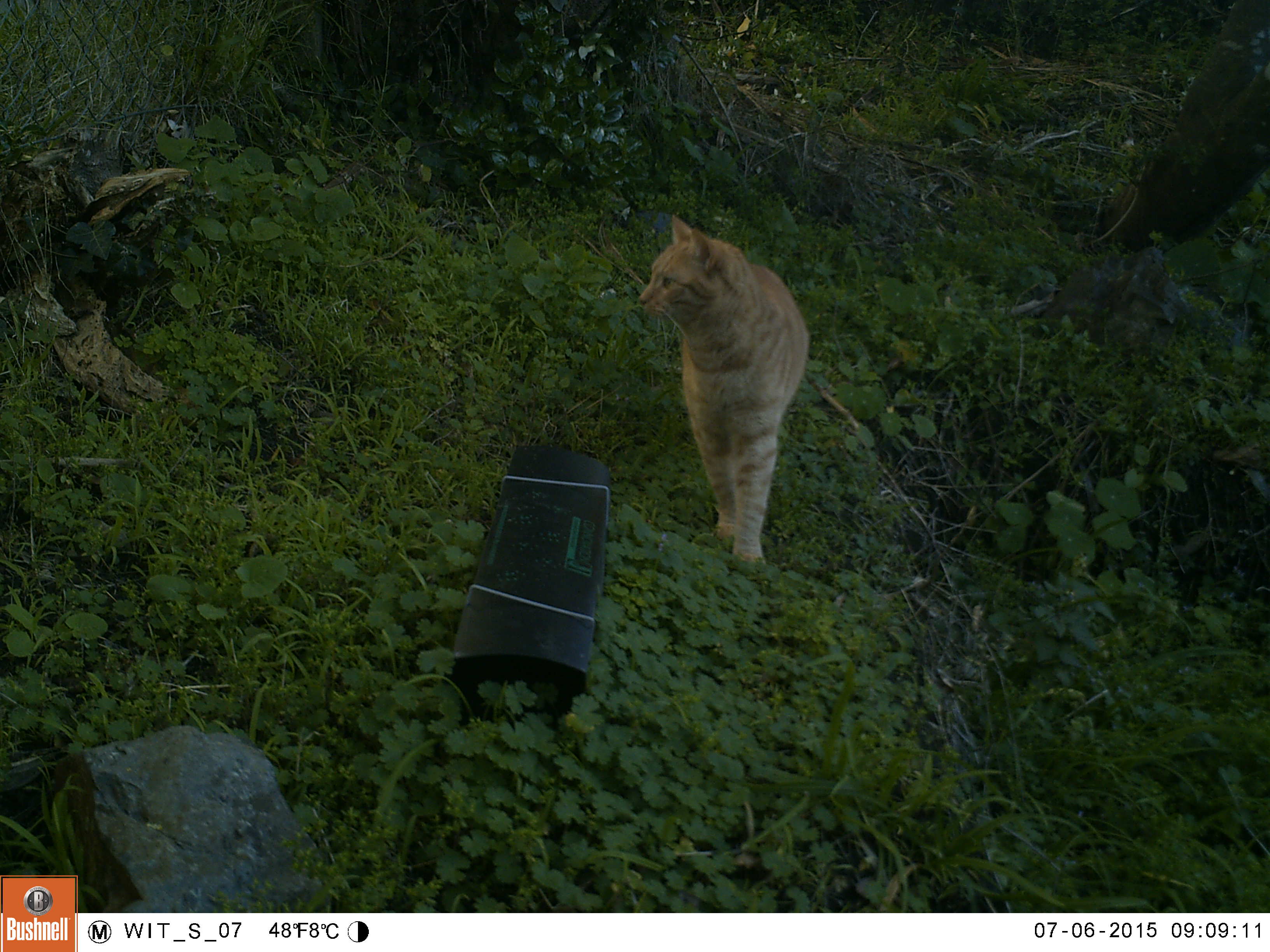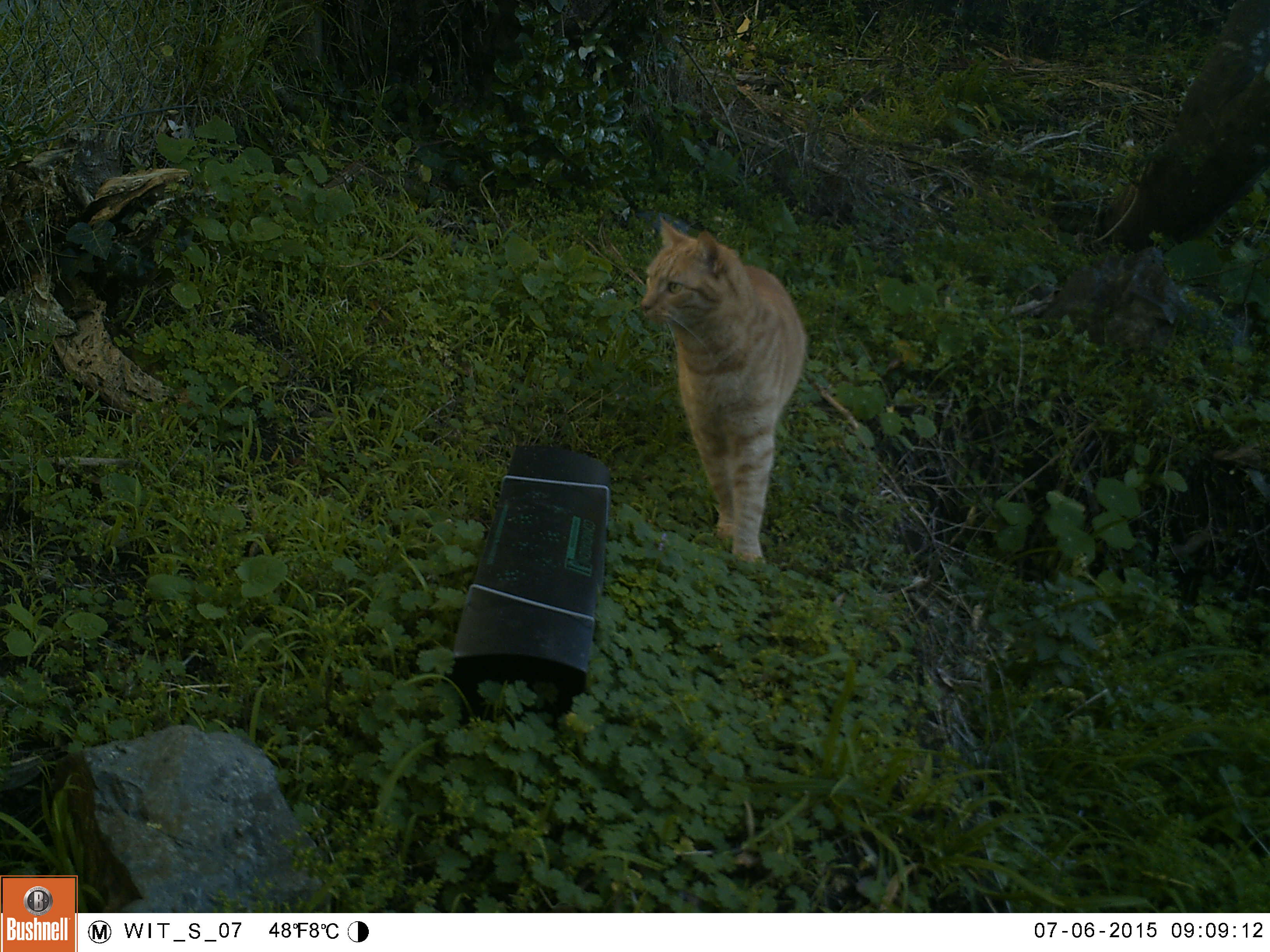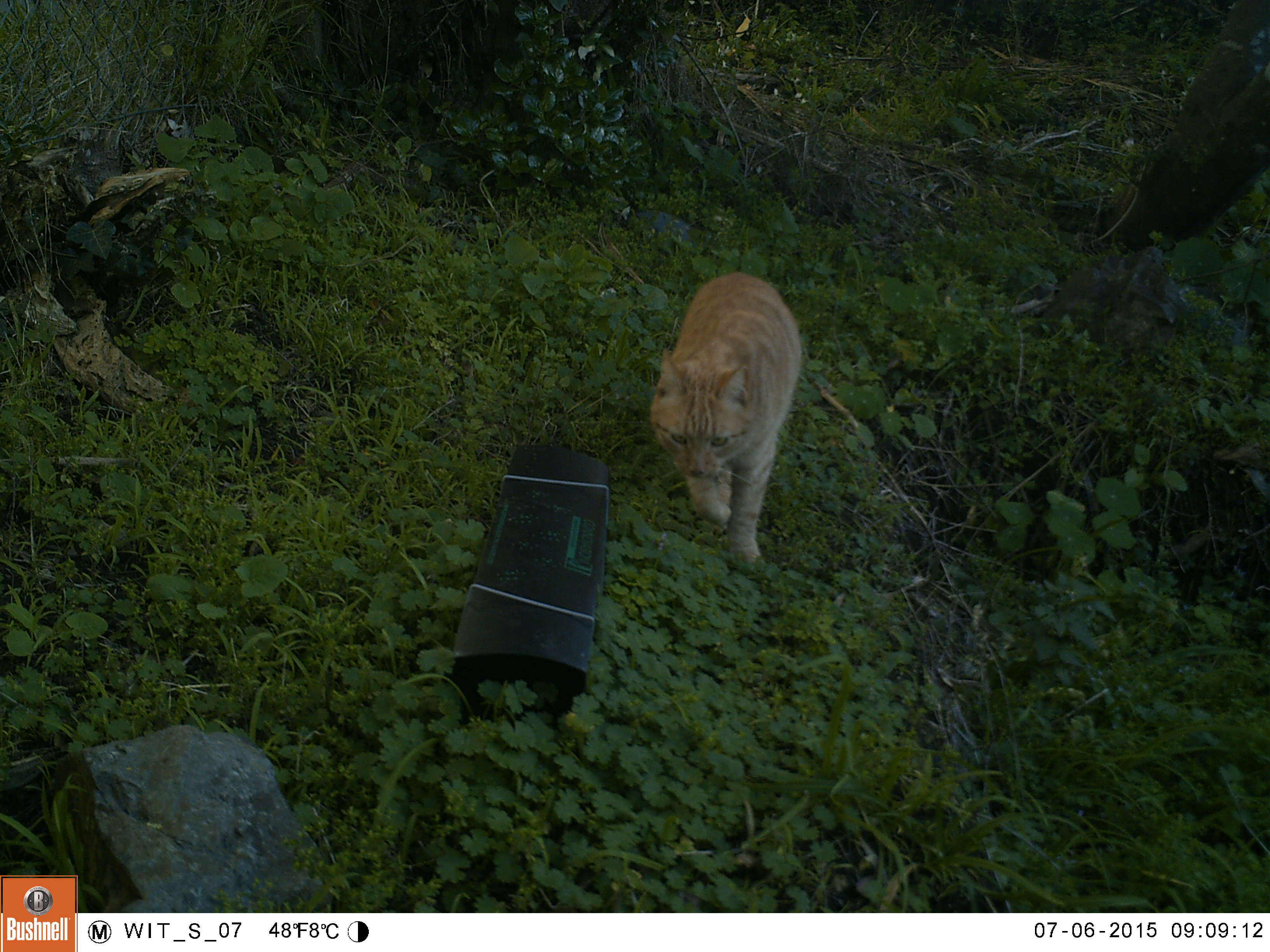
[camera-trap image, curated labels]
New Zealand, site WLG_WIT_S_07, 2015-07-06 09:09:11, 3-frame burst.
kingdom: Animalia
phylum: Chordata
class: Mammalia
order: Carnivora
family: Felidae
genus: Felis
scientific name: Felis catus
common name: domestic cat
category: cat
Cat (domestic cat) (Felis catus).